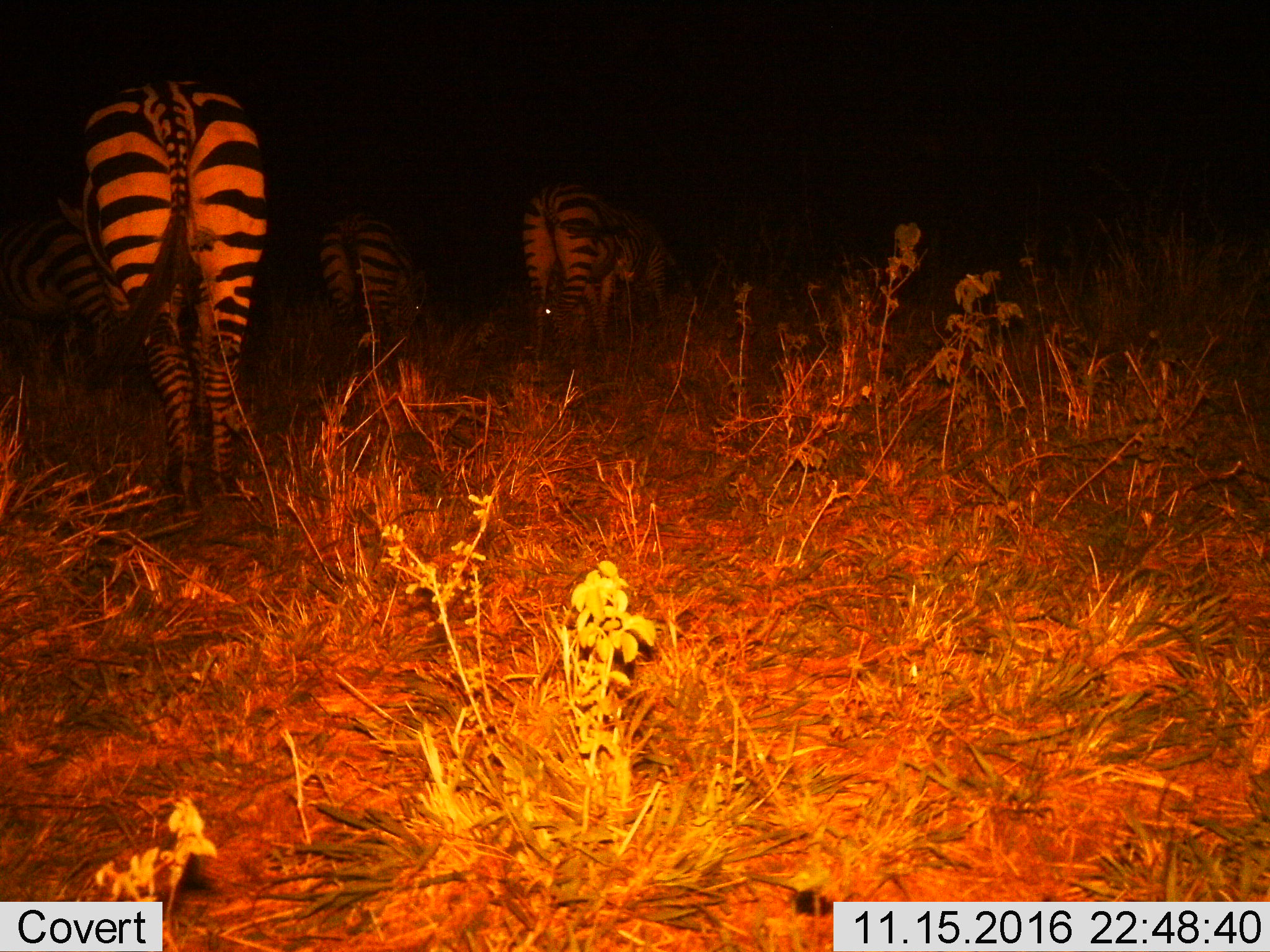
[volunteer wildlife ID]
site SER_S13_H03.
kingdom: Animalia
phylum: Chordata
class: Mammalia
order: Perissodactyla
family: Equidae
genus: Equus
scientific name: Equus quagga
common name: plains zebra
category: zebraplains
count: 4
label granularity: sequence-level